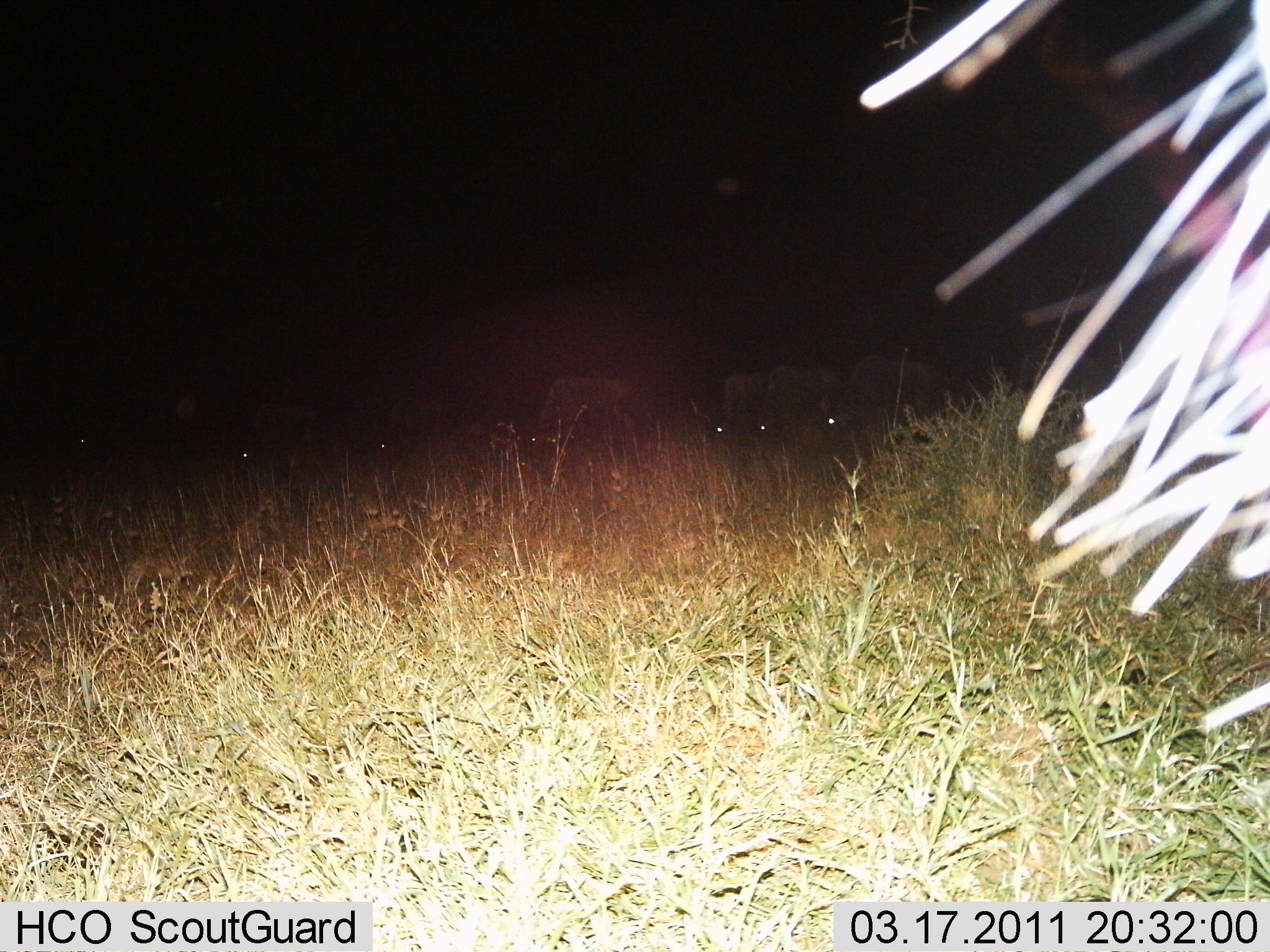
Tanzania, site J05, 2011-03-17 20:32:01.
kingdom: Animalia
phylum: Chordata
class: Mammalia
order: Artiodactyla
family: Bovidae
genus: Connochaetes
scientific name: Connochaetes taurinus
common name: blue wildebeest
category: wildebeest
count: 7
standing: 43%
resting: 0%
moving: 14%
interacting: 0%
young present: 0%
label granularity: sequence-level